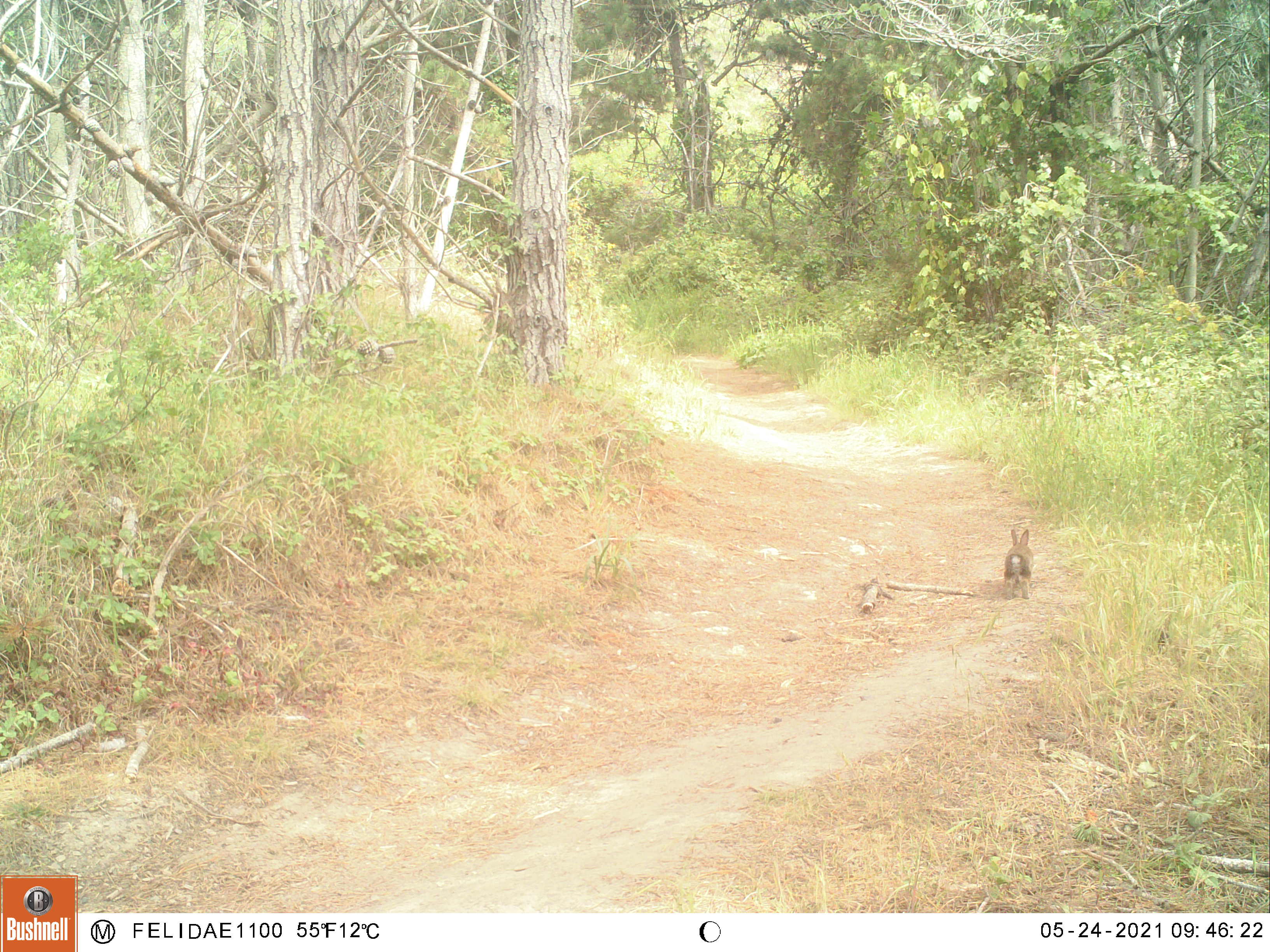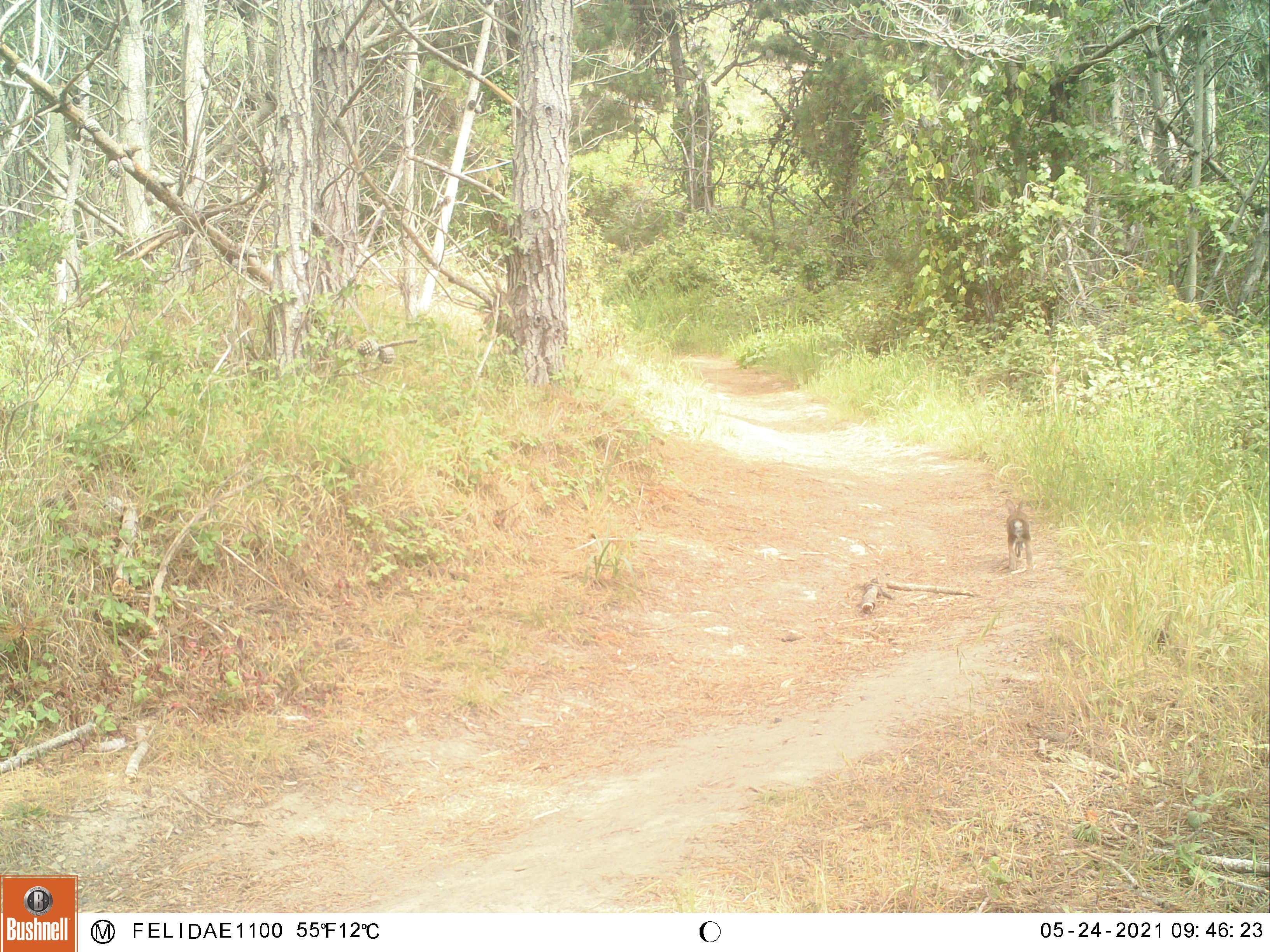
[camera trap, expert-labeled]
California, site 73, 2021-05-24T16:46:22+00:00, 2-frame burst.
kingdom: Animalia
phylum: Chordata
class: Mammalia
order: Lagomorpha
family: Leporidae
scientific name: Leporidae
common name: rabbit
Rabbit (Leporidae).